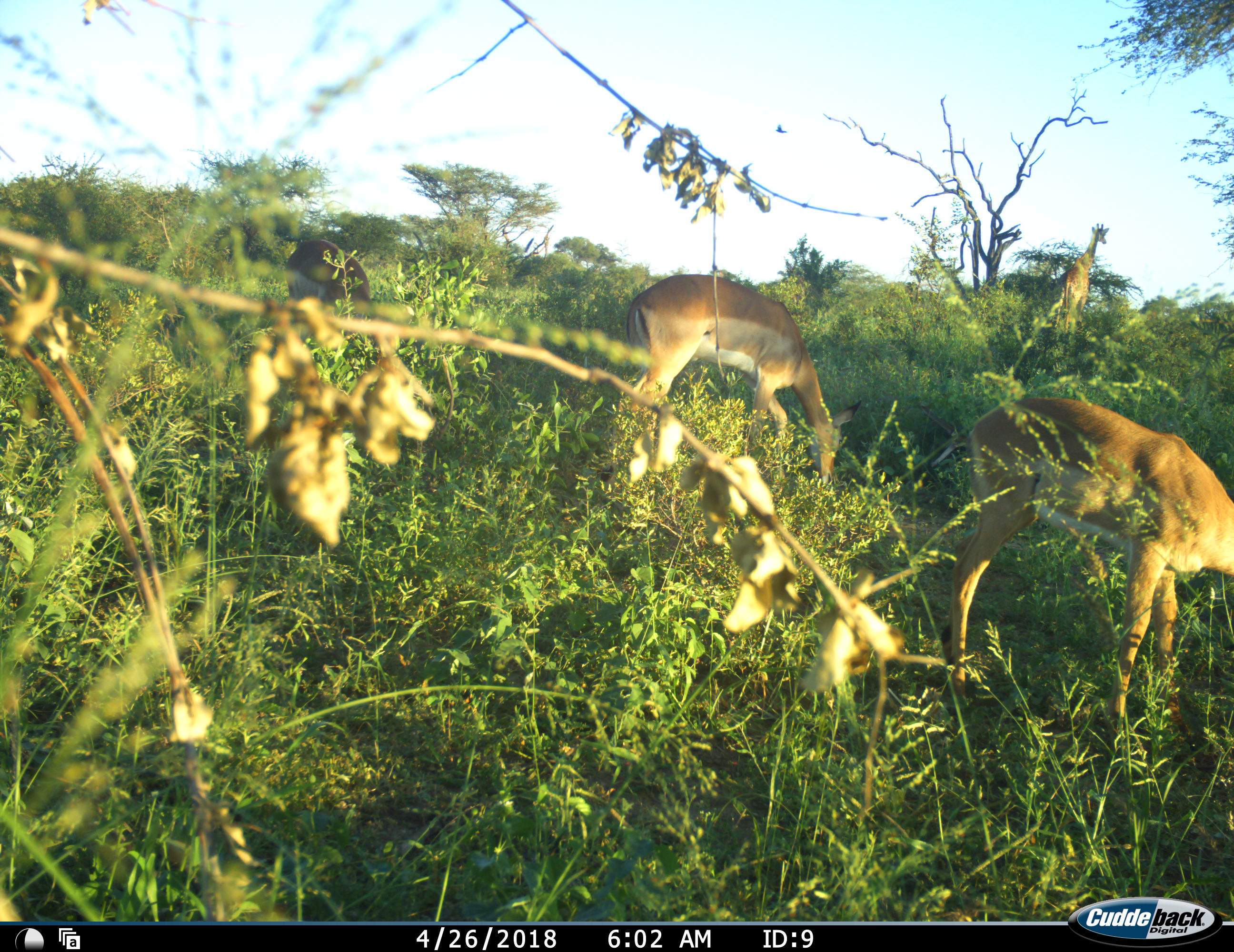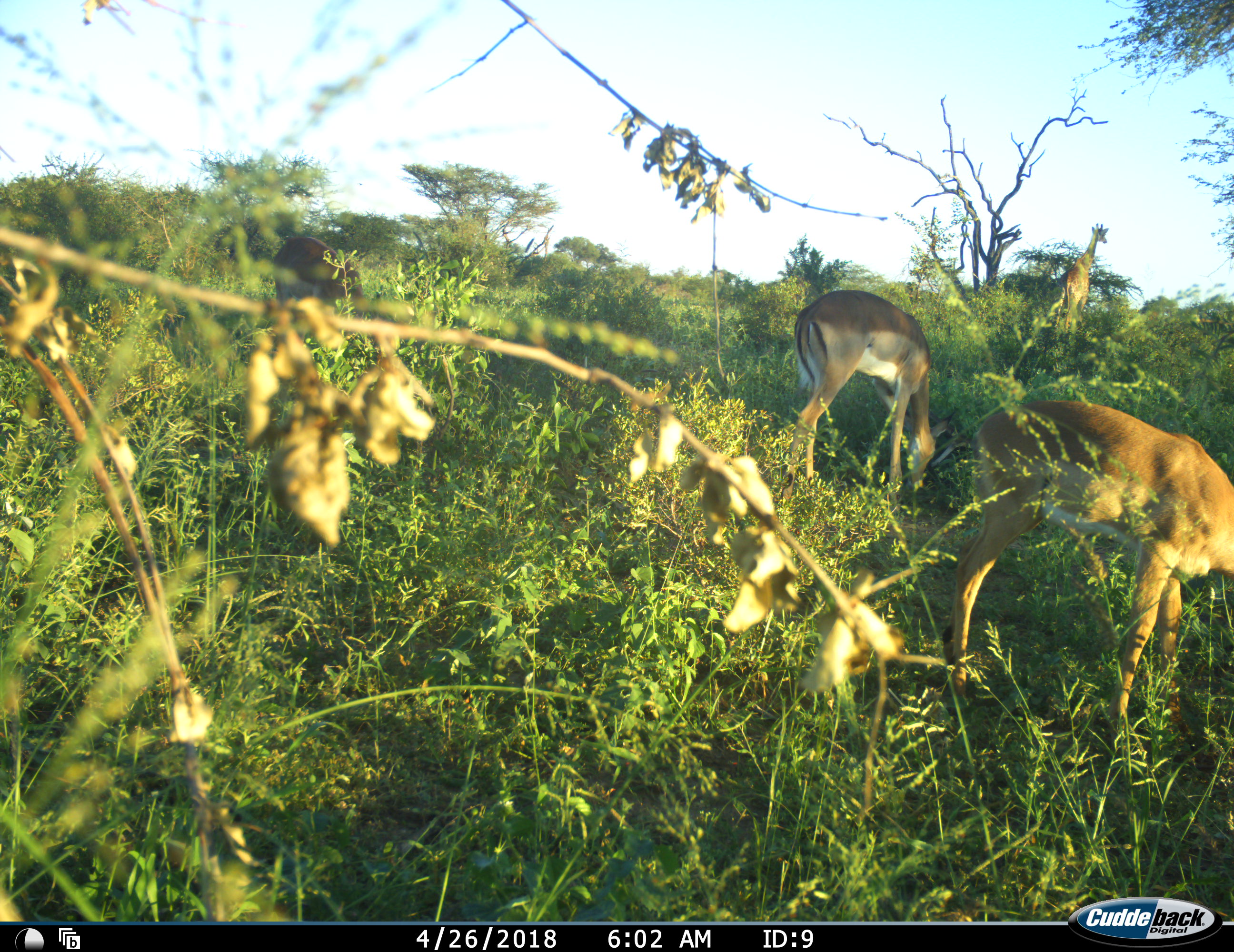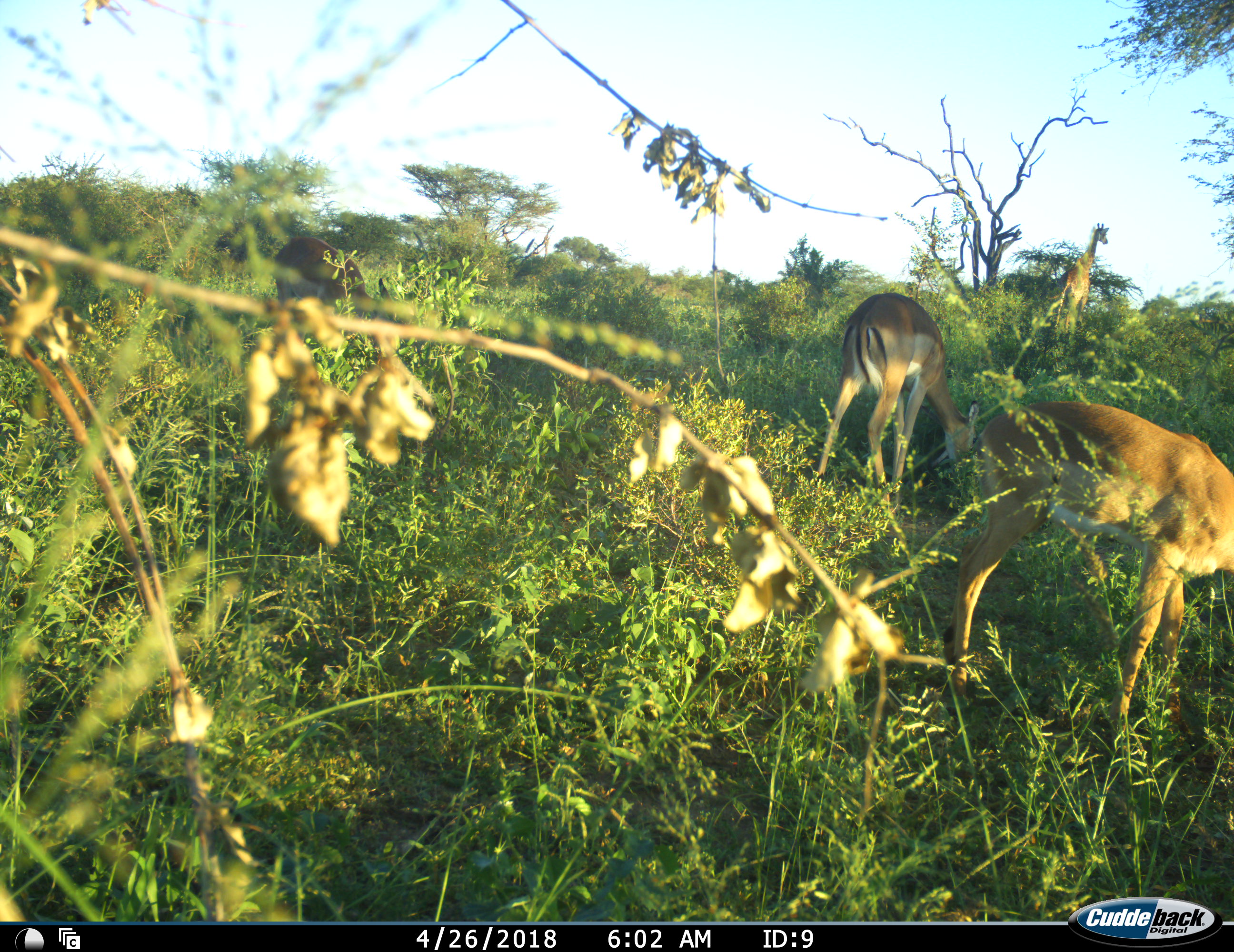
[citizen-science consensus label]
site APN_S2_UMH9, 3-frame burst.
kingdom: Animalia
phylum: Chordata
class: Mammalia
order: Artiodactyla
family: Giraffidae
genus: Giraffa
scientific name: Giraffa camelopardalis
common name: giraffe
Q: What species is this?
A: Giraffe (Giraffa camelopardalis).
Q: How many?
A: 1.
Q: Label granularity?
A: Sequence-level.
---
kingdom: Animalia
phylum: Chordata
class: Mammalia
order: Artiodactyla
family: Bovidae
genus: Aepyceros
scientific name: Aepyceros melampus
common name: impala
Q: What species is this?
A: Impala (Aepyceros melampus).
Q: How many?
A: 3.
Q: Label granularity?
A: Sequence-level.